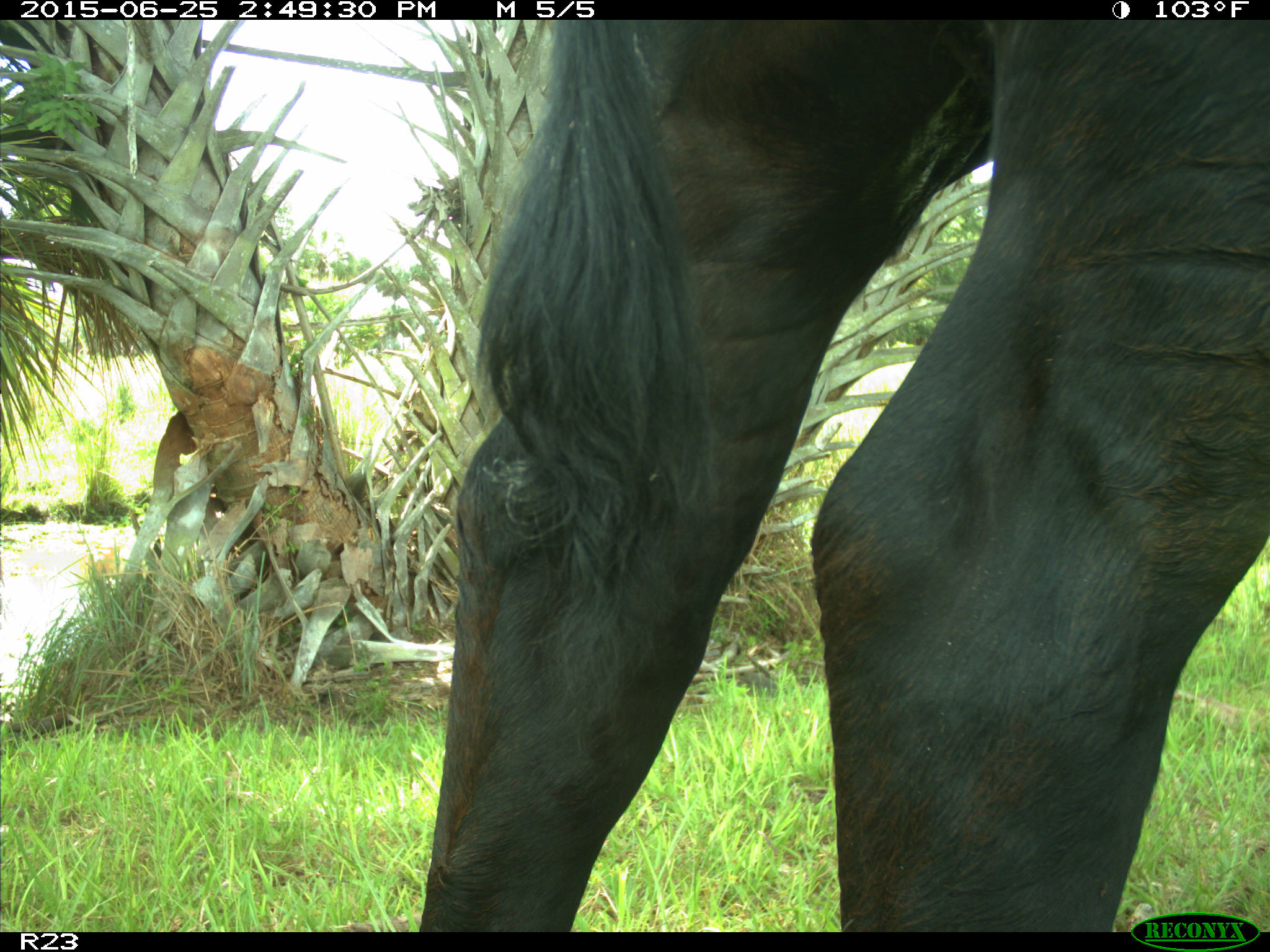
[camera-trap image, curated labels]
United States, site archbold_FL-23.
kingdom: Animalia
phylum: Chordata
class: Mammalia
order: Artiodactyla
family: Bovidae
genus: Bos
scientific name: Bos taurus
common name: domestic cow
Bos taurus (domestic cow).